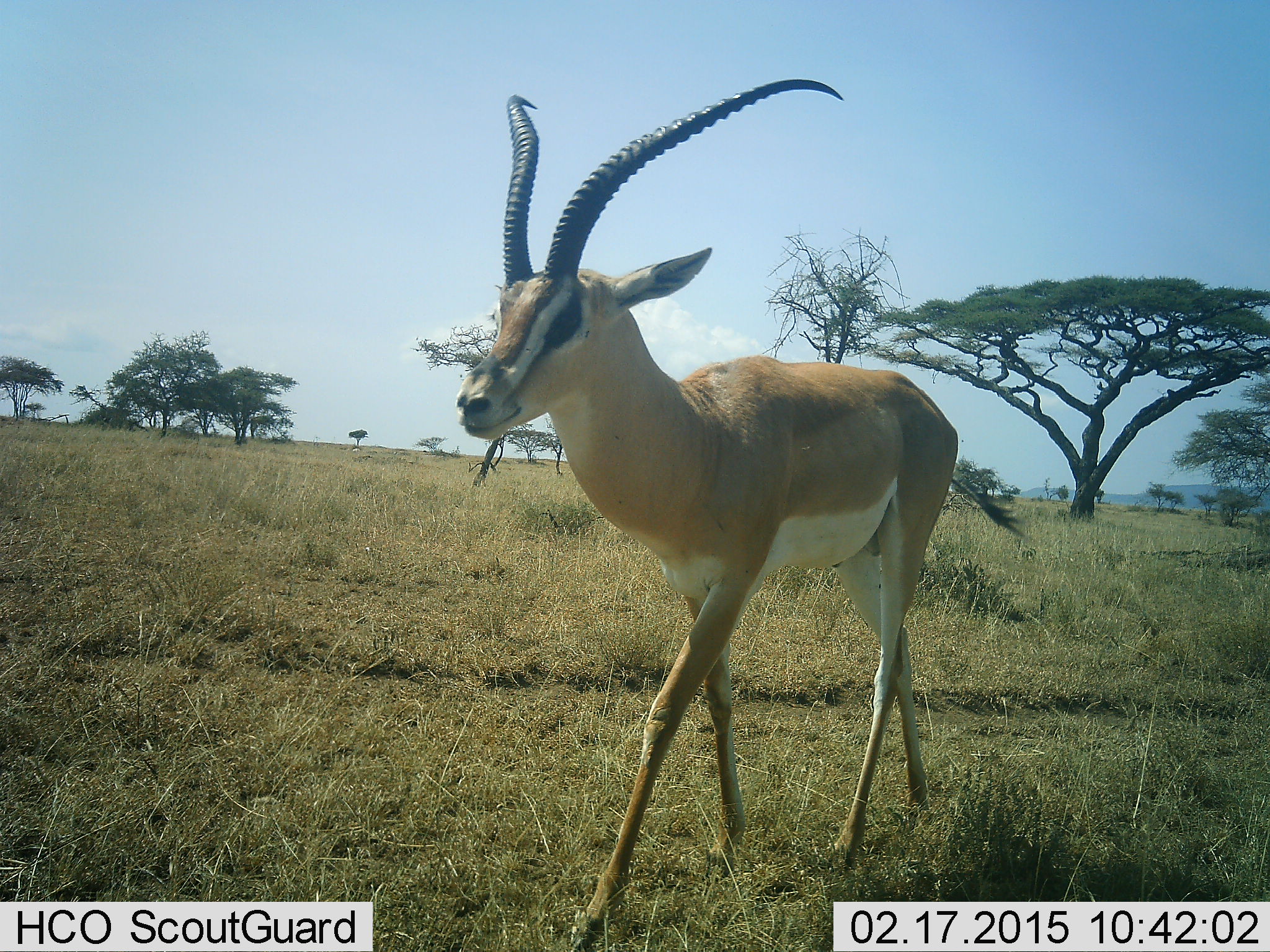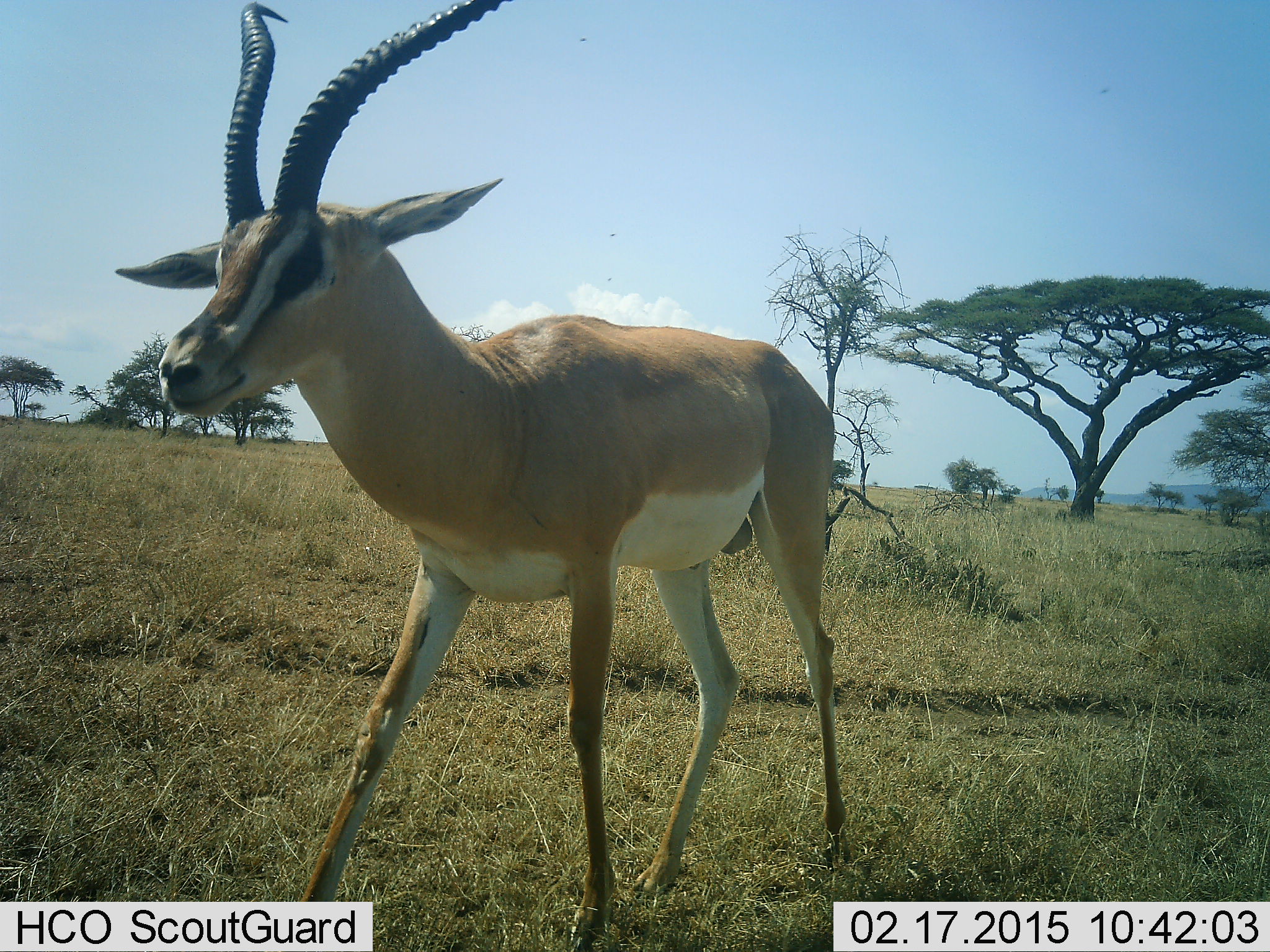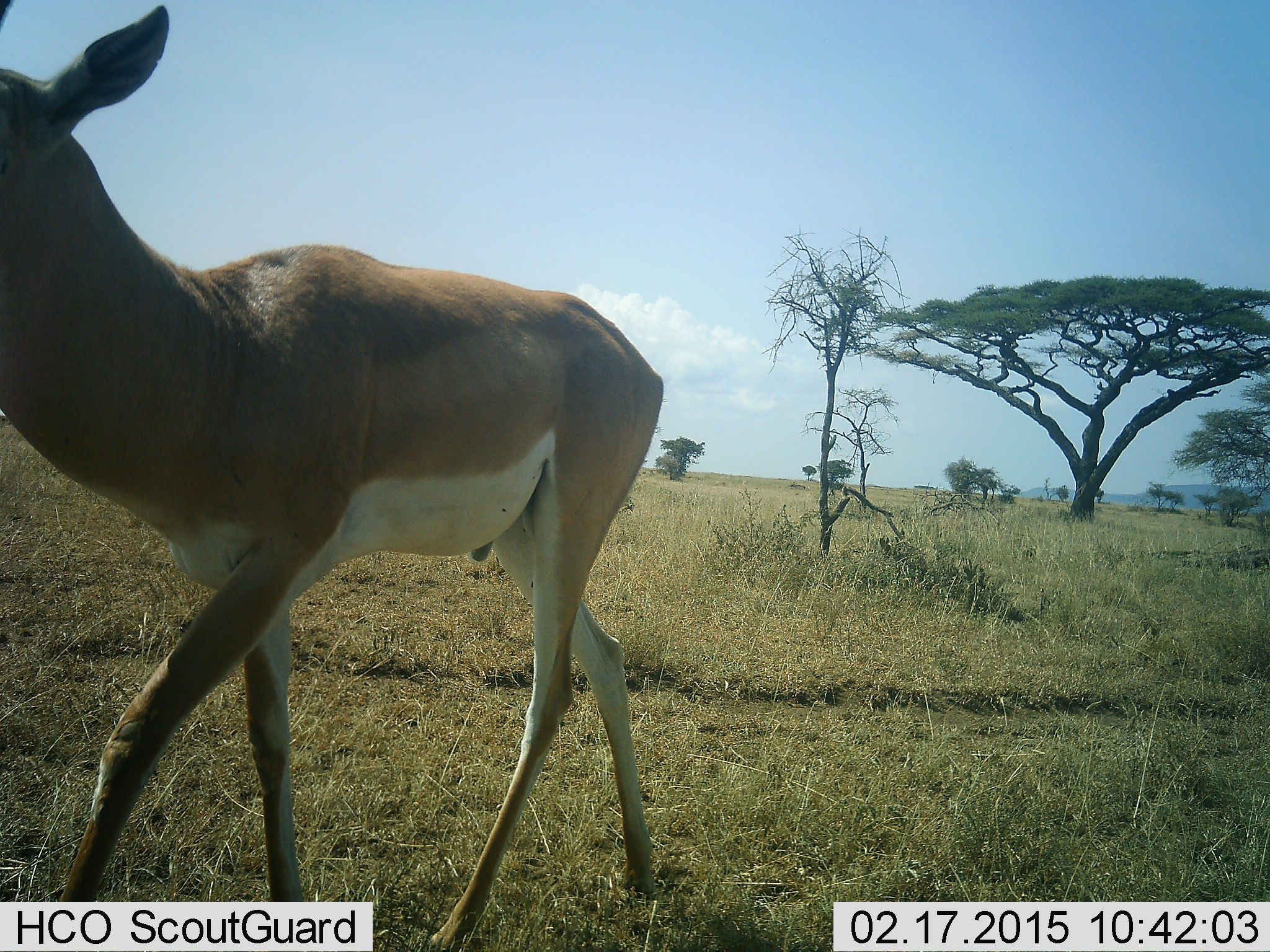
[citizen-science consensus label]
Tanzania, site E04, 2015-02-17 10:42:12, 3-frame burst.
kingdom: Animalia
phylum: Chordata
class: Mammalia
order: Artiodactyla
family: Bovidae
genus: Nanger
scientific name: Nanger granti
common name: grant's gazelle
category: gazellegrants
Gazellegrants (grant's gazelle) (Nanger granti), count 1. Behavior (volunteer vote fractions): standing 10%, resting 0%, moving 90%, interacting 0%. Young present (vote fraction): 0%. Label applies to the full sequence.